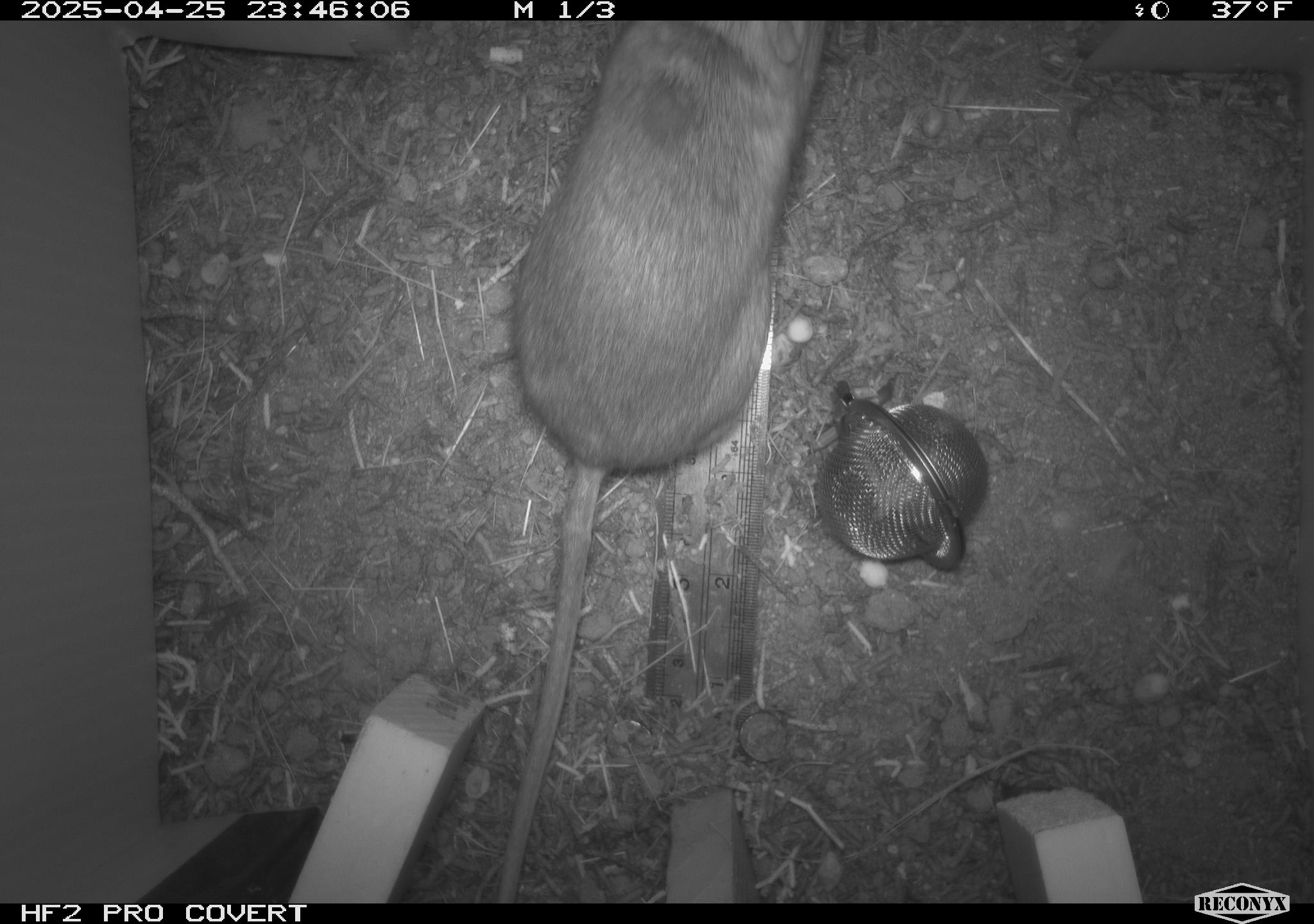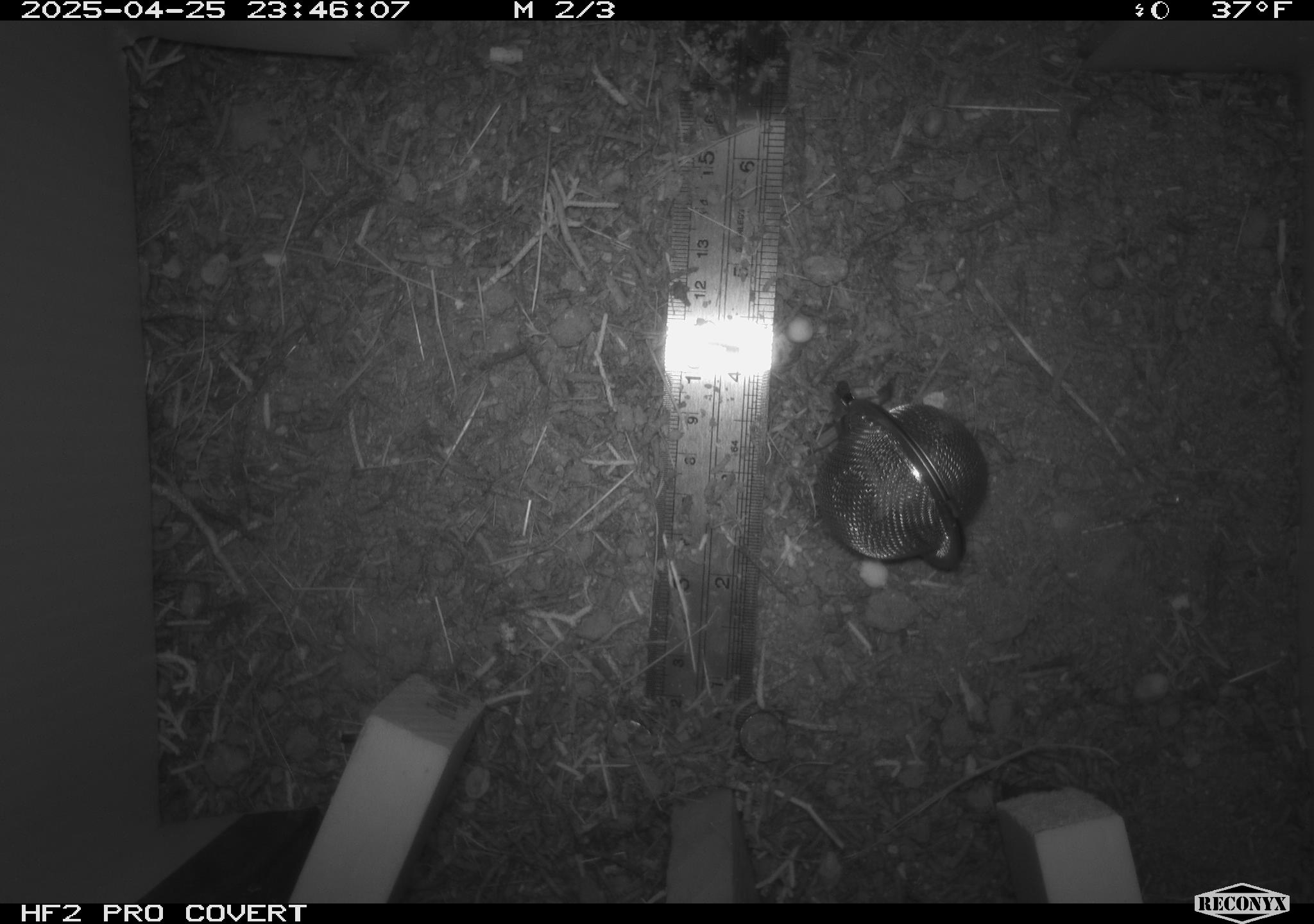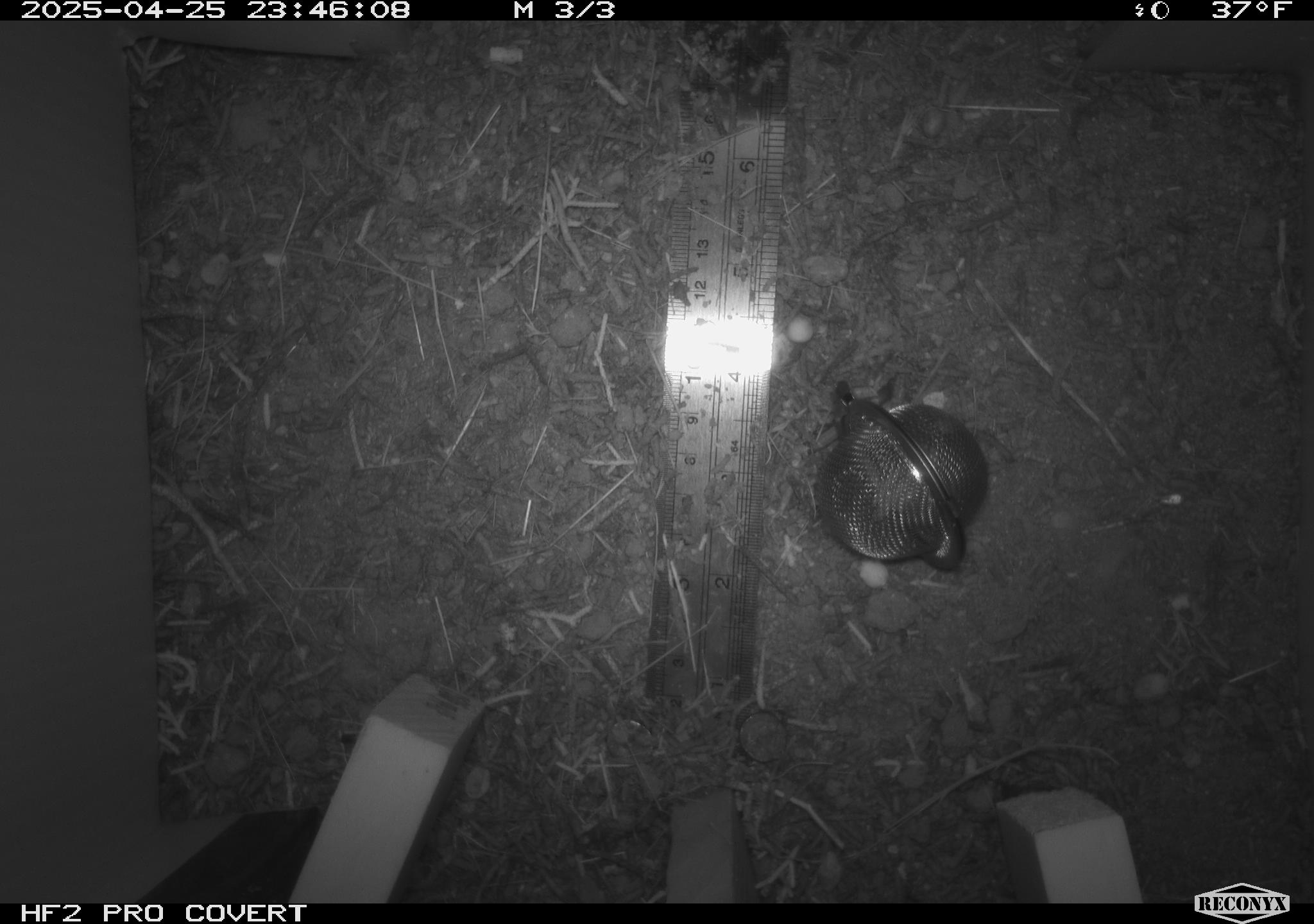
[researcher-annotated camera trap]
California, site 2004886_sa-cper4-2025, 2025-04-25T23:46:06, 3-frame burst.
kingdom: Animalia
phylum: Chordata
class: Mammalia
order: Rodentia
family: Heteromyidae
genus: Dipodomys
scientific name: Dipodomys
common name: kangaroo rats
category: dipodomys species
Dipodomys species (kangaroo rats) (Dipodomys).